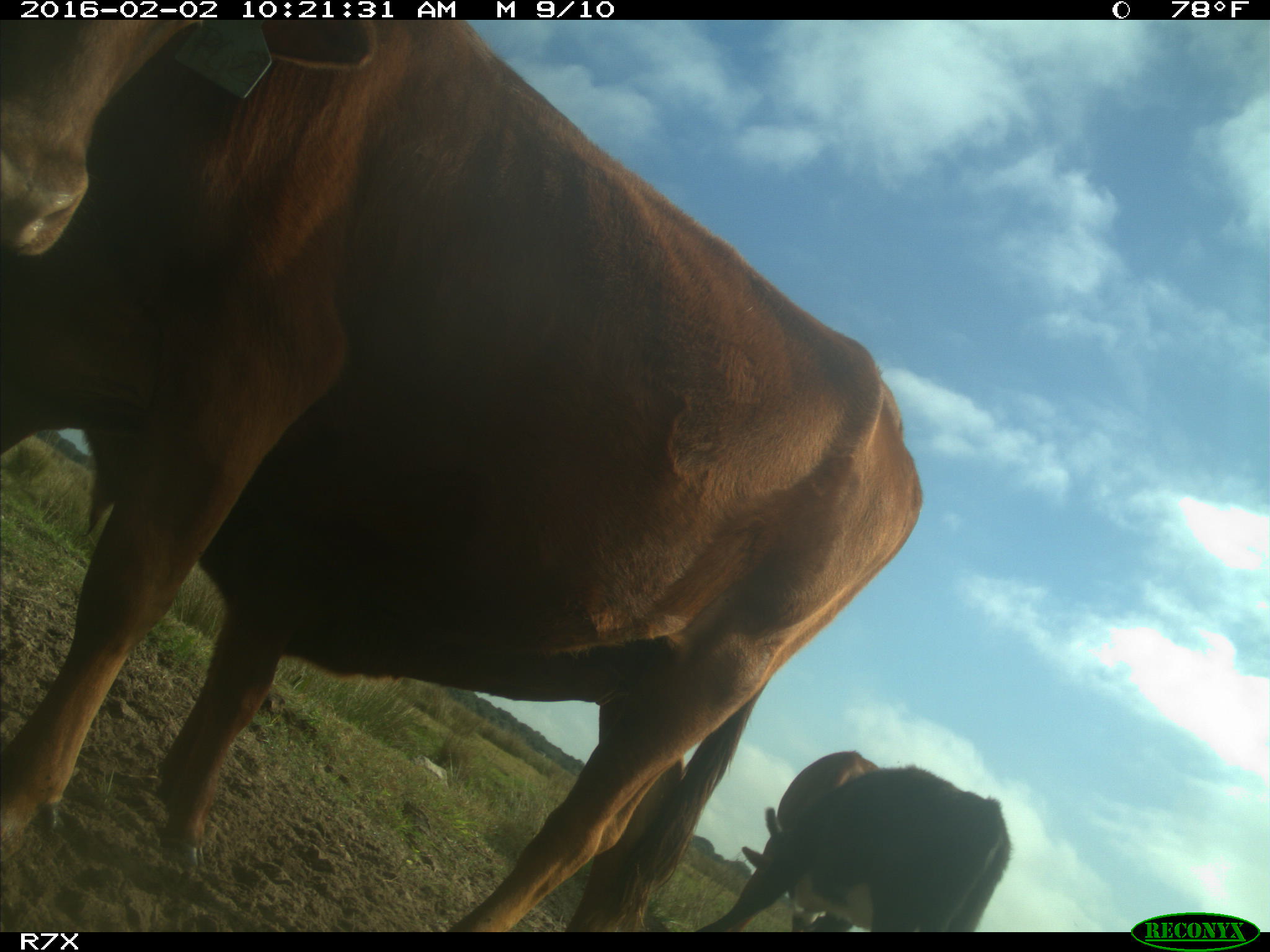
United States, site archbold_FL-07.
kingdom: Animalia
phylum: Chordata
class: Mammalia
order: Artiodactyla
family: Bovidae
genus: Bos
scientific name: Bos taurus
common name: domestic cow